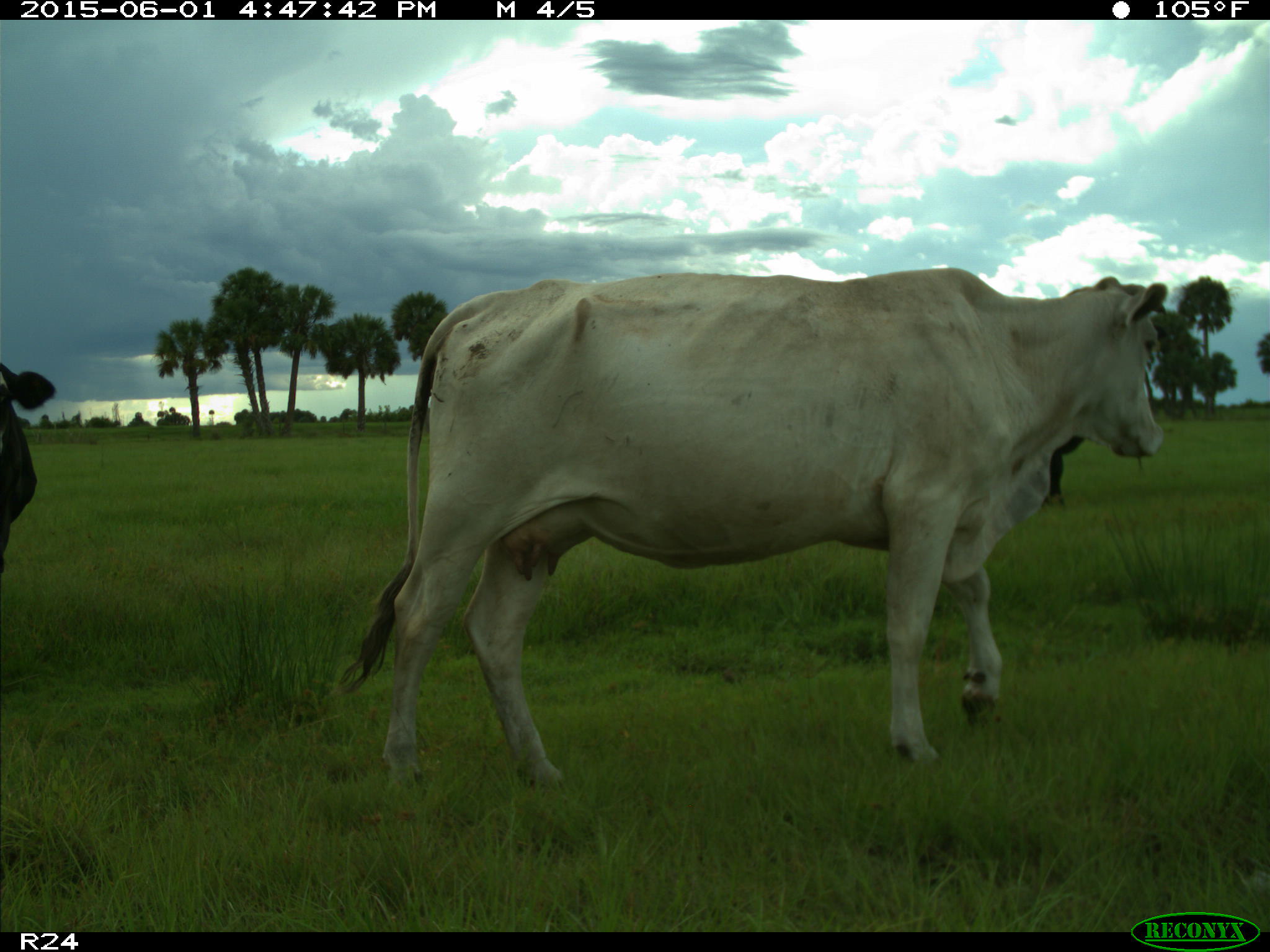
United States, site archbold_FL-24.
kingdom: Animalia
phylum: Chordata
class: Mammalia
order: Artiodactyla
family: Bovidae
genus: Bos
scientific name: Bos taurus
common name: domestic cow